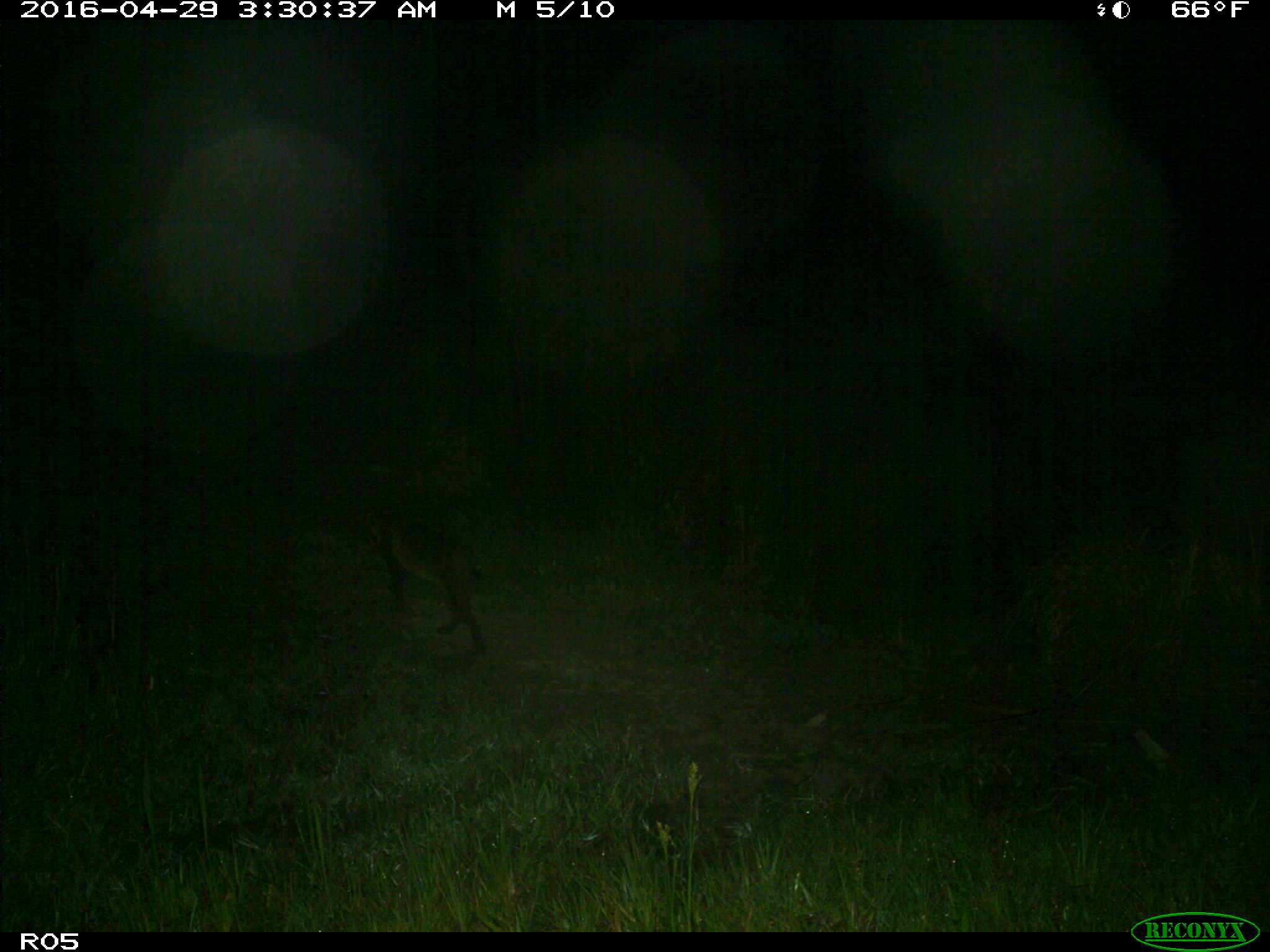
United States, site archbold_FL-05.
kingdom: Animalia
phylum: Chordata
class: Mammalia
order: Carnivora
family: Felidae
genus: Lynx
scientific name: Lynx rufus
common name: bobcat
Lynx rufus (bobcat).